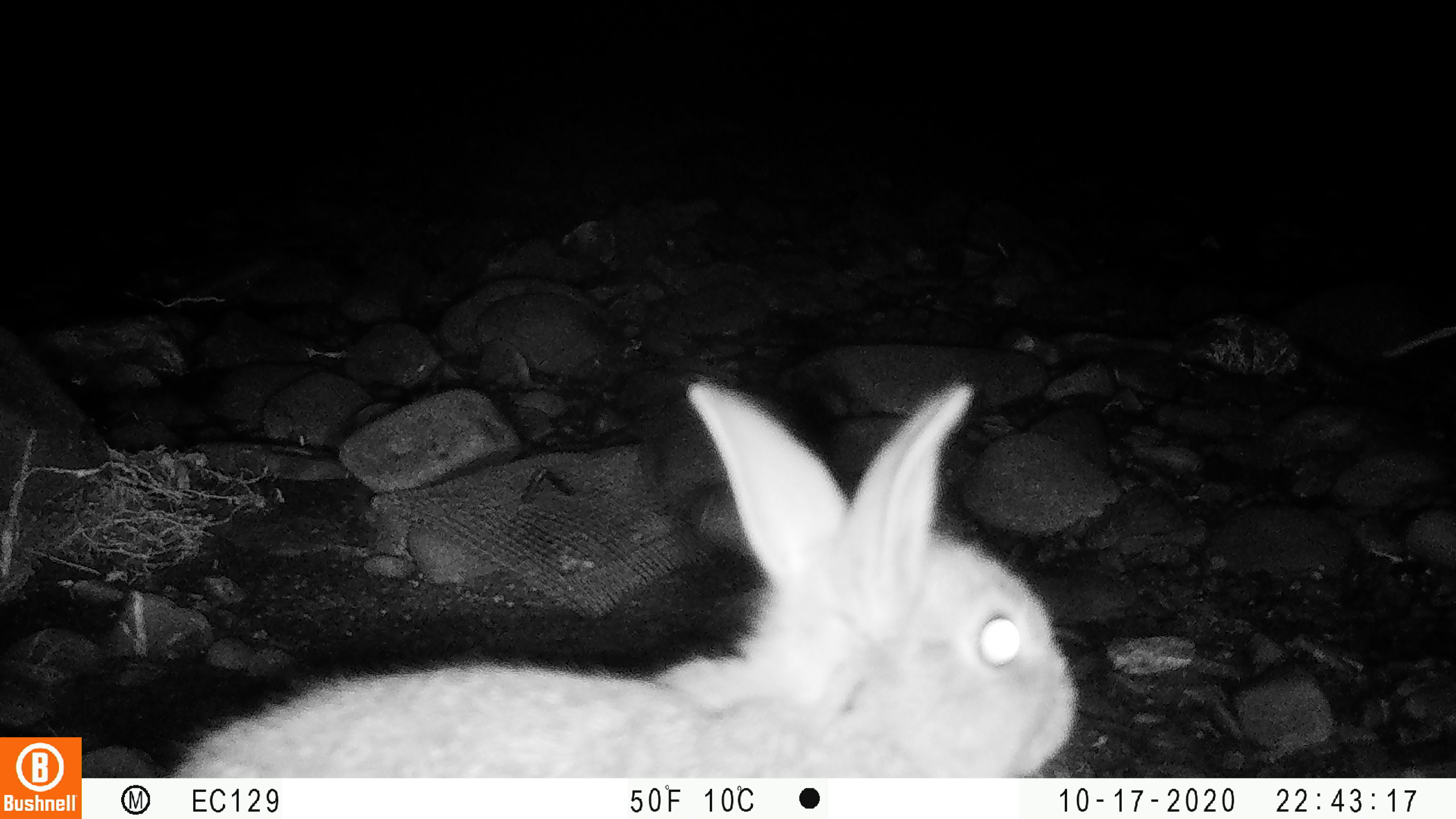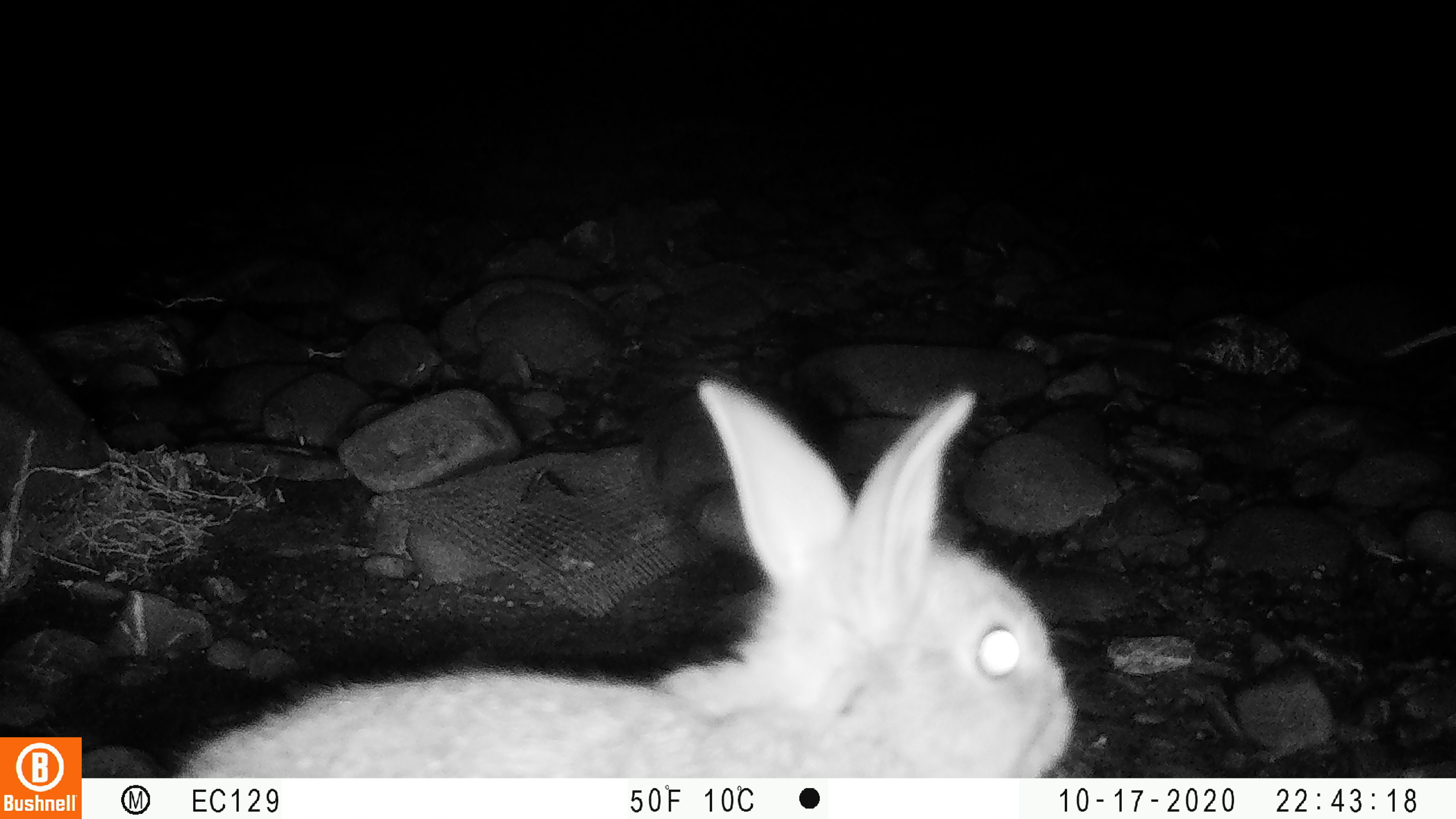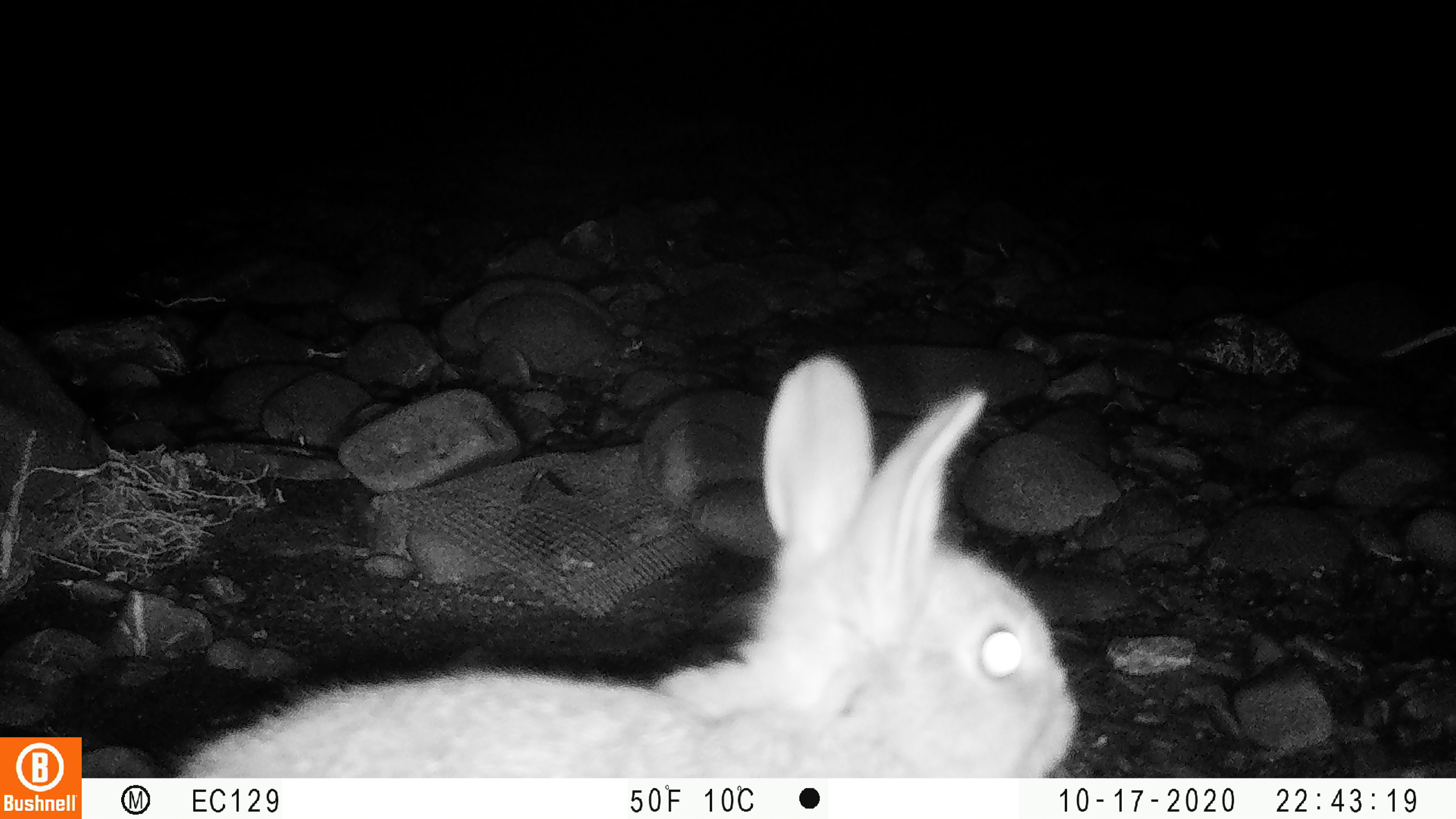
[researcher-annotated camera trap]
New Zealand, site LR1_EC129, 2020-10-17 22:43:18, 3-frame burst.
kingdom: Animalia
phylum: Chordata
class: Mammalia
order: Lagomorpha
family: Leporidae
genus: Oryctolagus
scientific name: Oryctolagus cuniculus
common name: european rabbit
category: rabbit